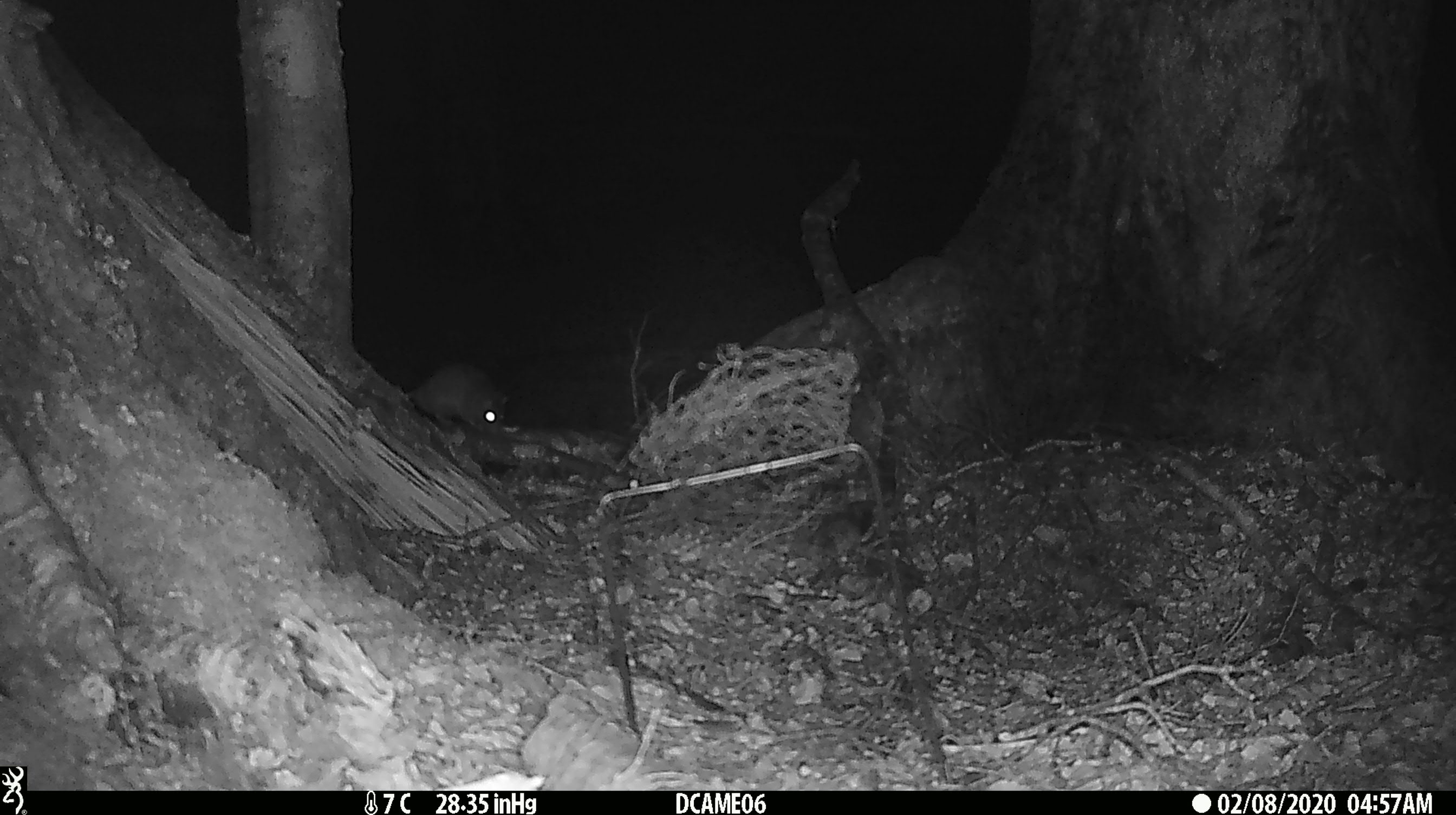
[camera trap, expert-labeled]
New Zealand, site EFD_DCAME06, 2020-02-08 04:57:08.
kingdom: Animalia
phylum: Chordata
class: Mammalia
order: Rodentia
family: Muridae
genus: Rattus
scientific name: Rattus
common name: rat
Rat (Rattus).